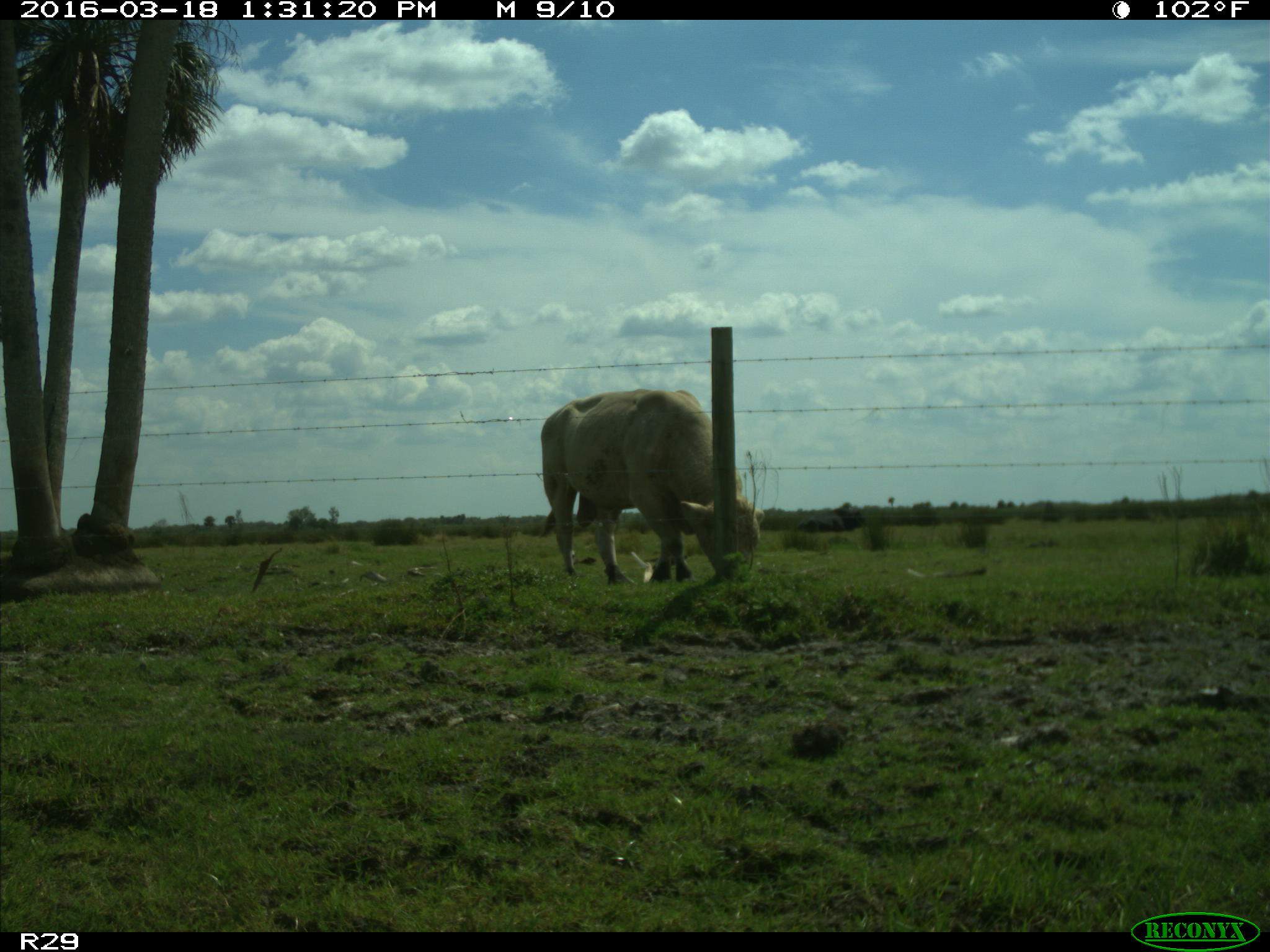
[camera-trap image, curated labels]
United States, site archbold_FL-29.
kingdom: Animalia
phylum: Chordata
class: Mammalia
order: Artiodactyla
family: Bovidae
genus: Bos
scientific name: Bos taurus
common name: domestic cow